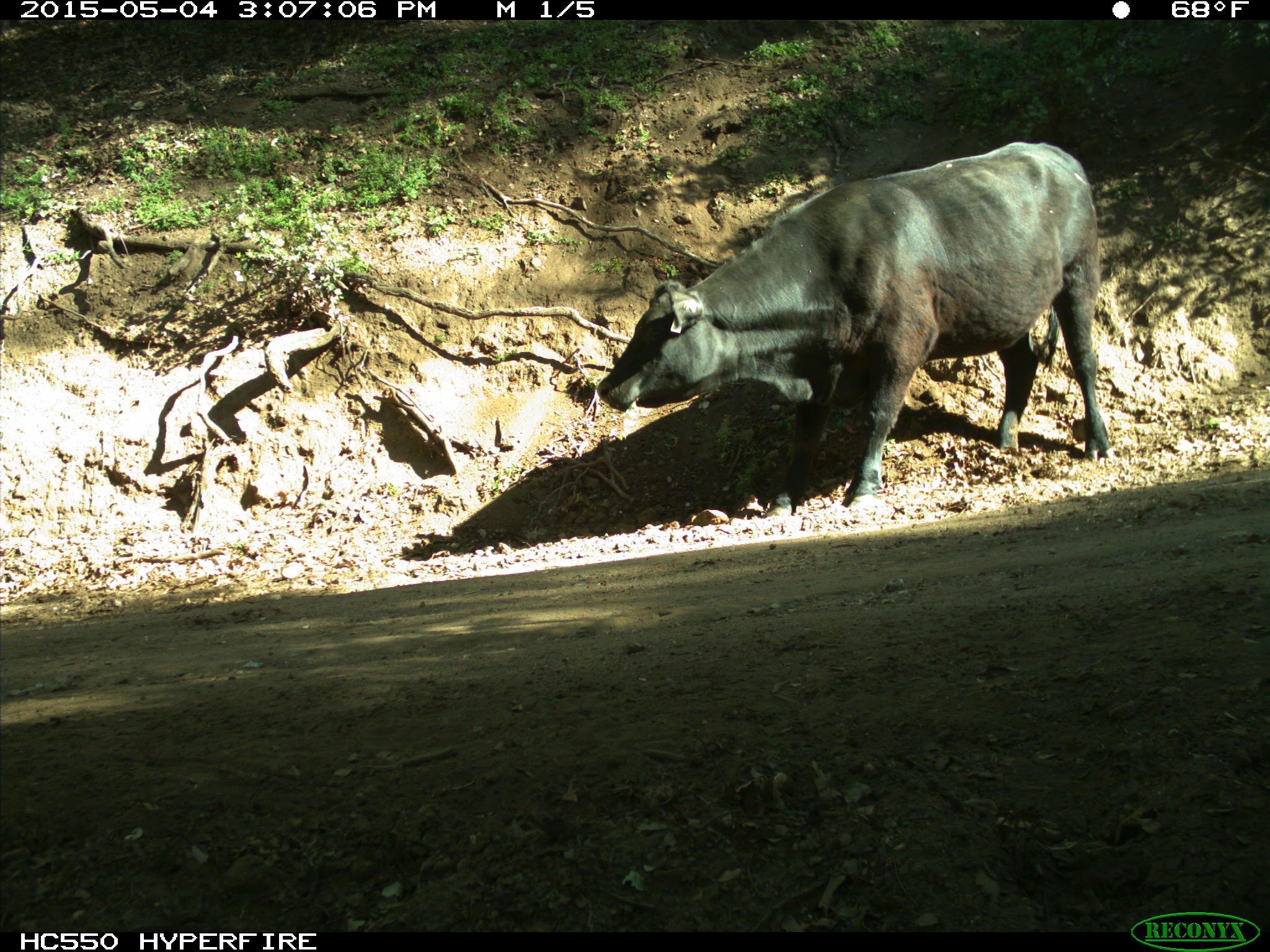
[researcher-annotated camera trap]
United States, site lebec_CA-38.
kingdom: Animalia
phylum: Chordata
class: Mammalia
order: Artiodactyla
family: Bovidae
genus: Bos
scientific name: Bos taurus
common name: domestic cow